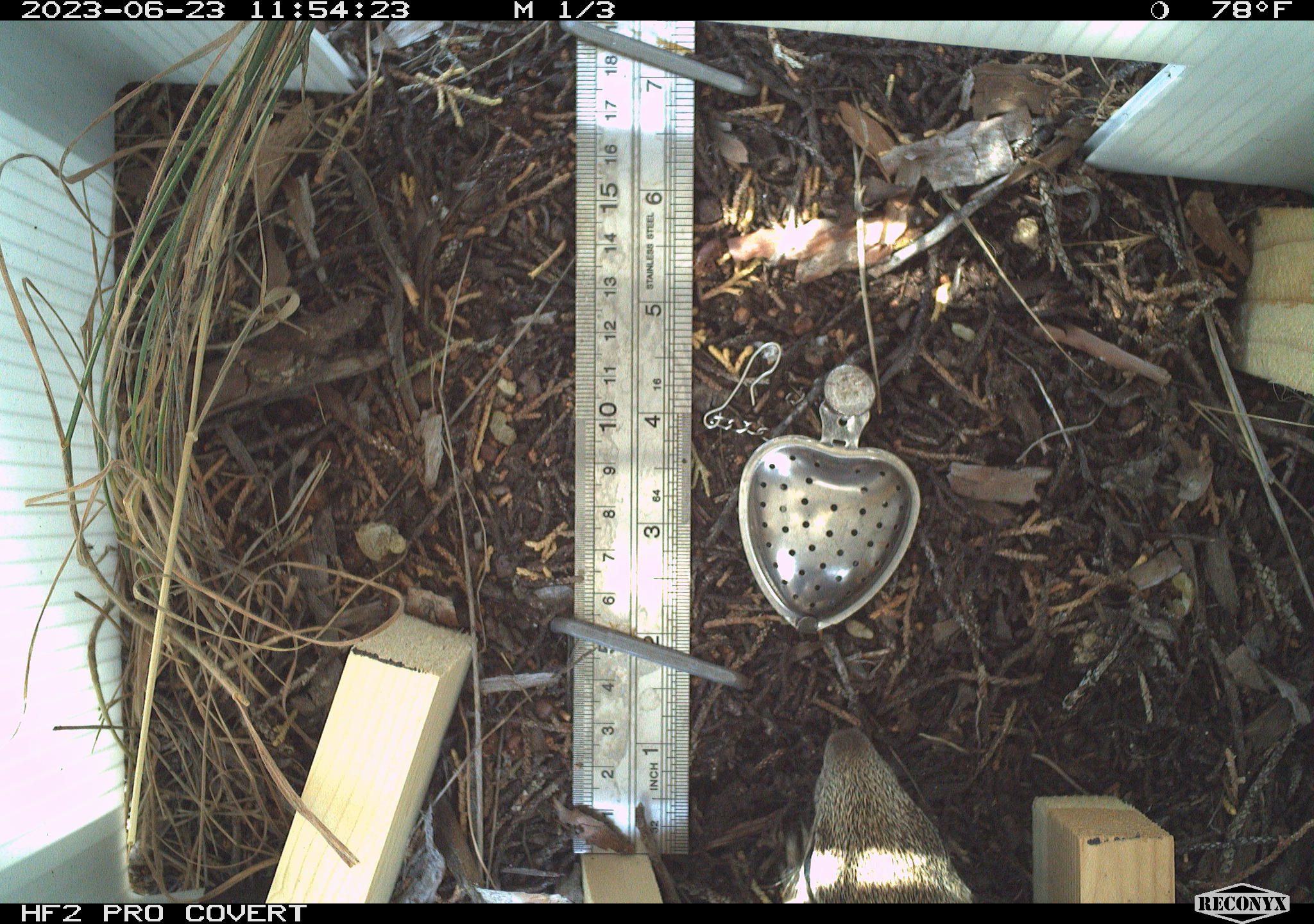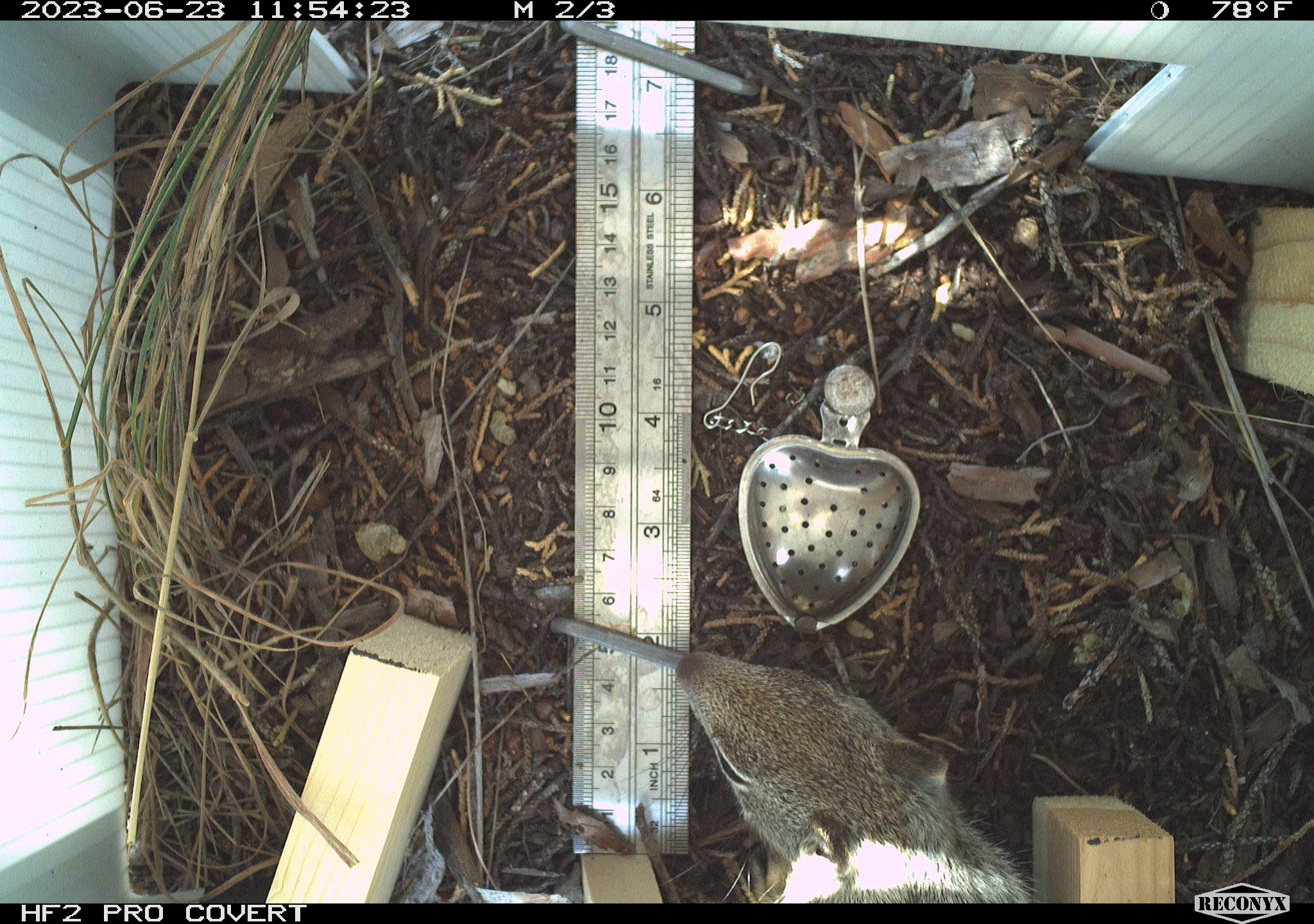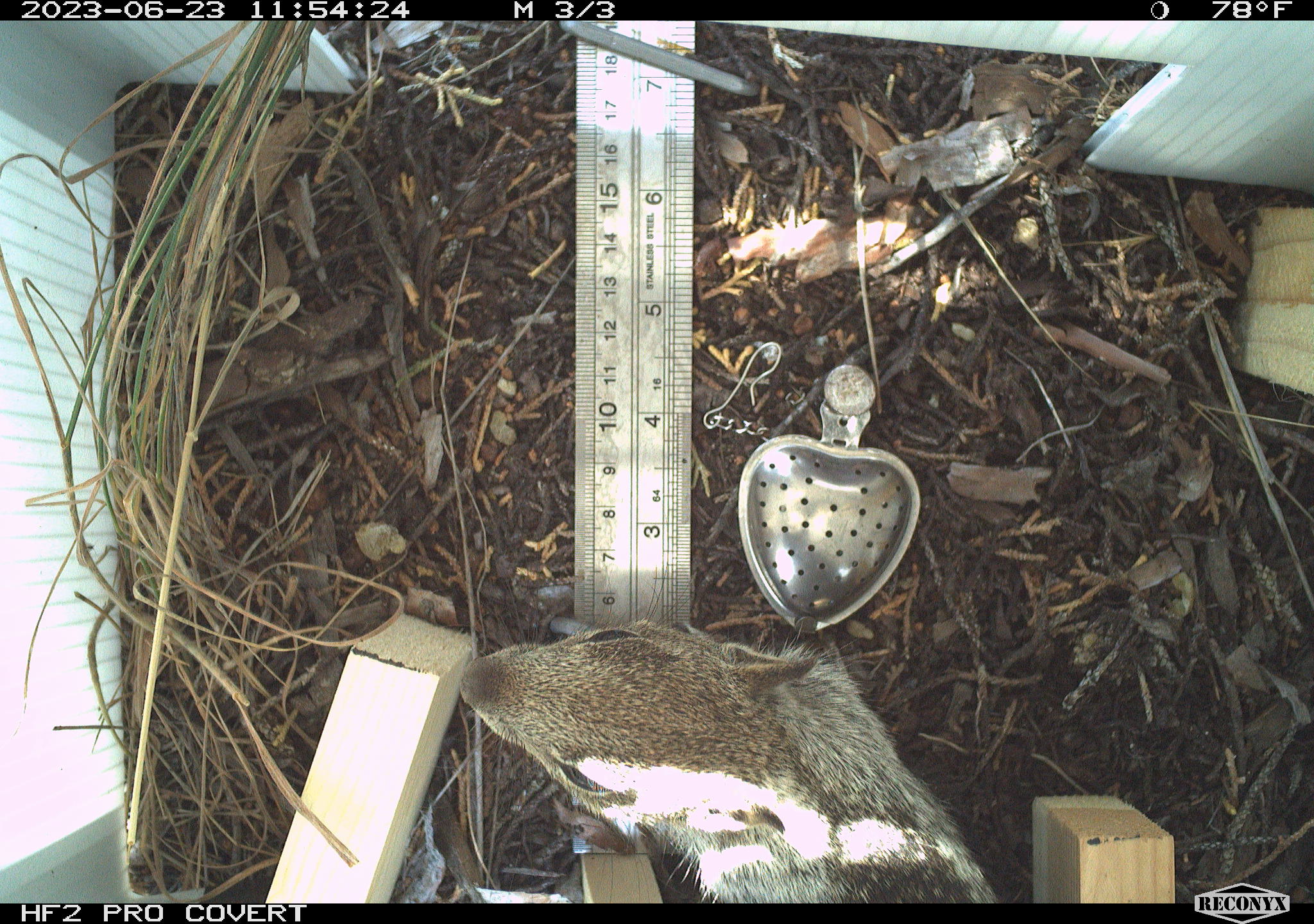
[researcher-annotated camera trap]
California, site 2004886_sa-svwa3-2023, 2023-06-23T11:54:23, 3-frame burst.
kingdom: Animalia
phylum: Chordata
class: Mammalia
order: Rodentia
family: Sciuridae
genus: Otospermophilus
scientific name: Otospermophilus beecheyi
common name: california ground squirrel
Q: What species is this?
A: California ground squirrel (Otospermophilus beecheyi).